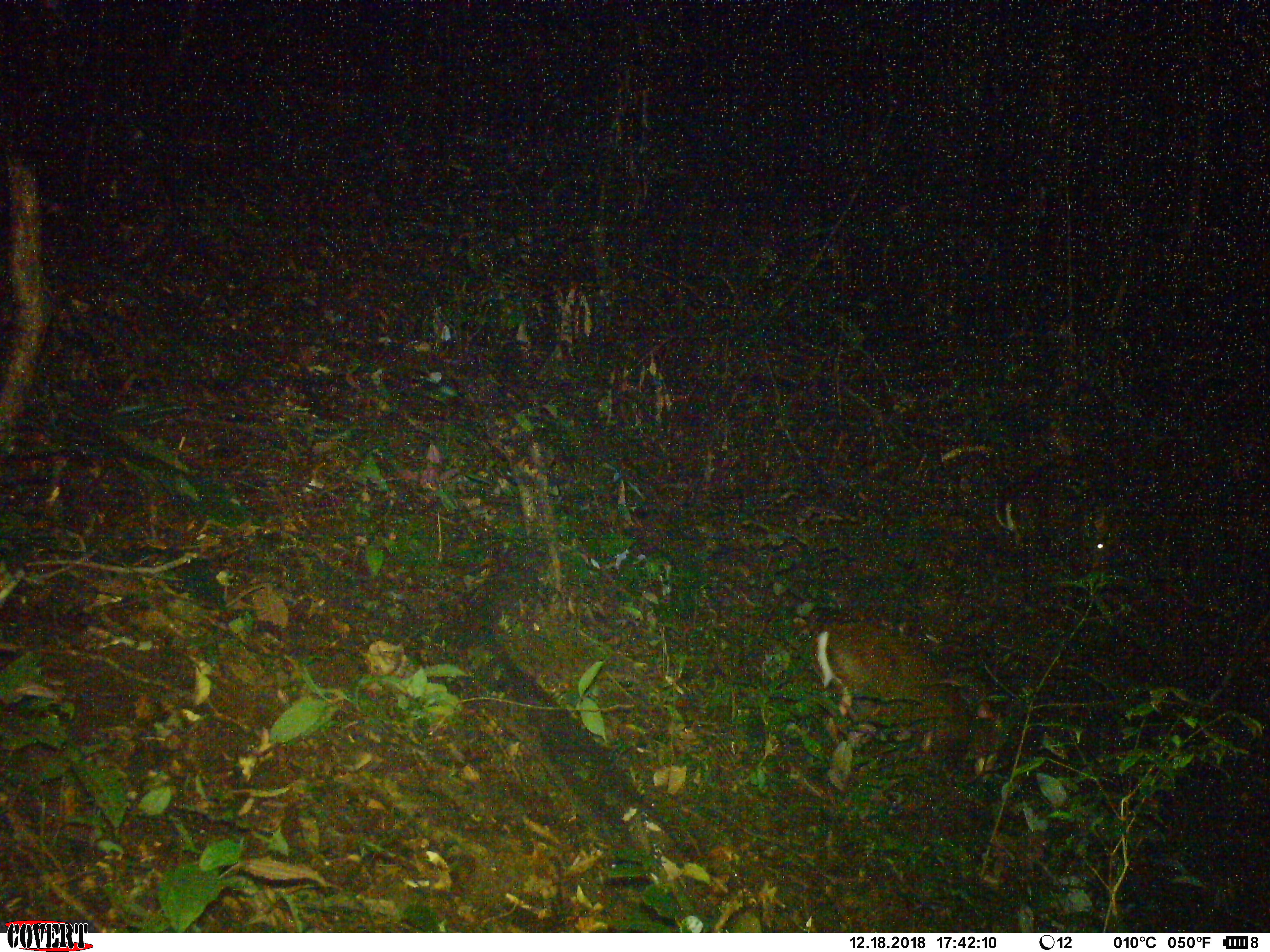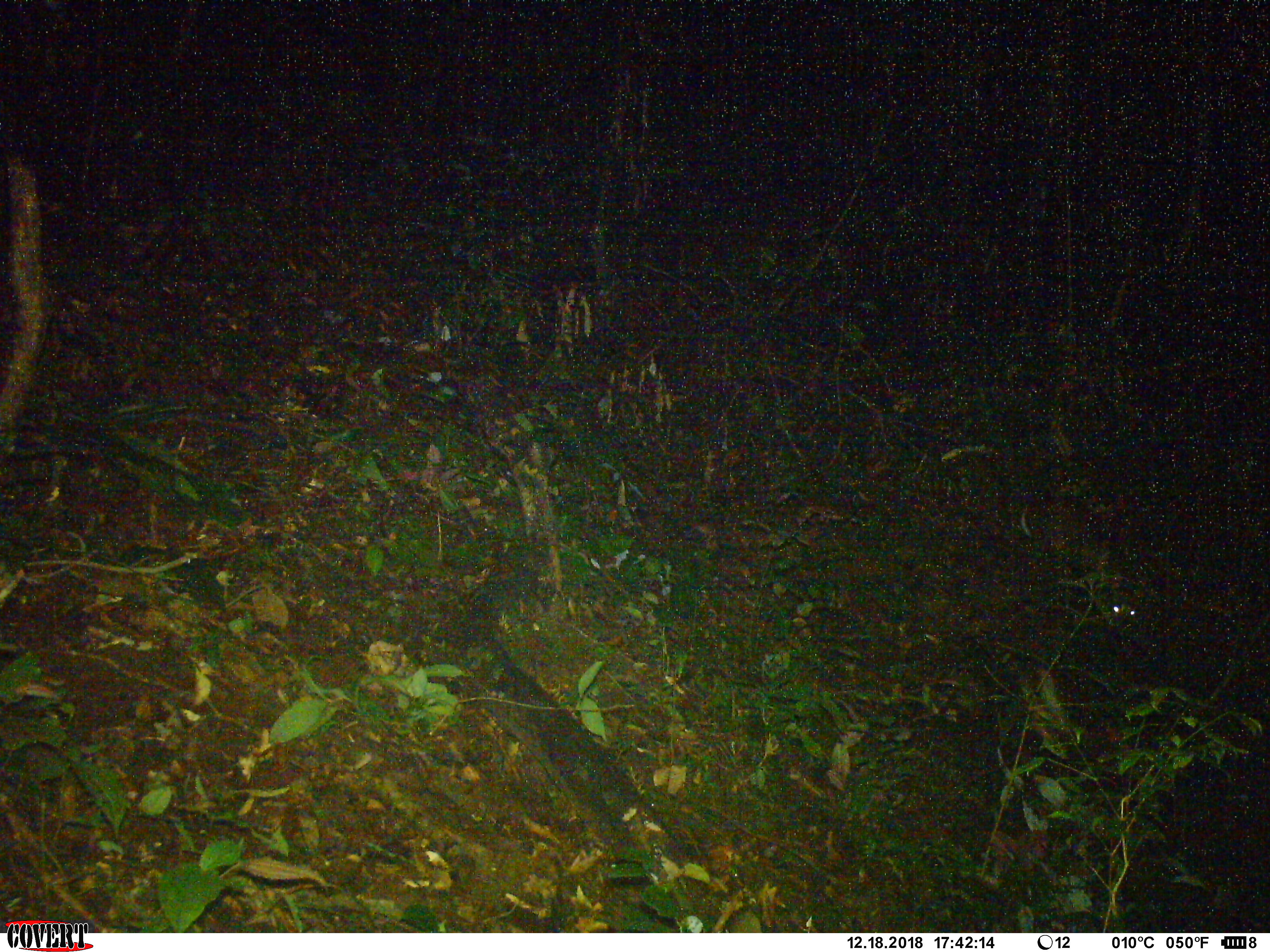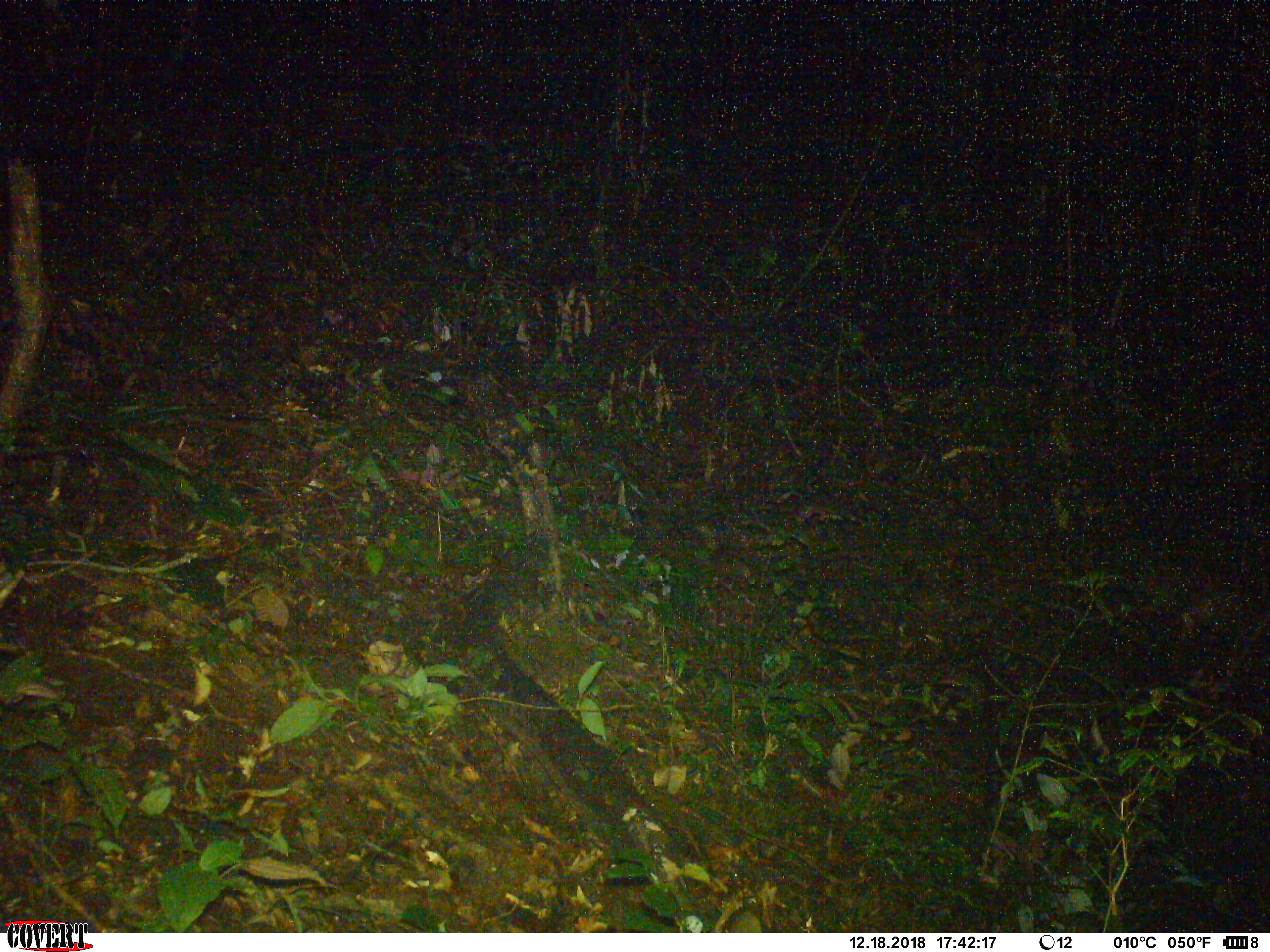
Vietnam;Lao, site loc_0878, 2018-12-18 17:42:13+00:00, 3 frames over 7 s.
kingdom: Animalia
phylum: Chordata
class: Mammalia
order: Artiodactyla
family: Cervidae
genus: Muntiacus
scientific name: Muntiacus rooseveltorum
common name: roosevelt's muntjac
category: roosevelts muntjac group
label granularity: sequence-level